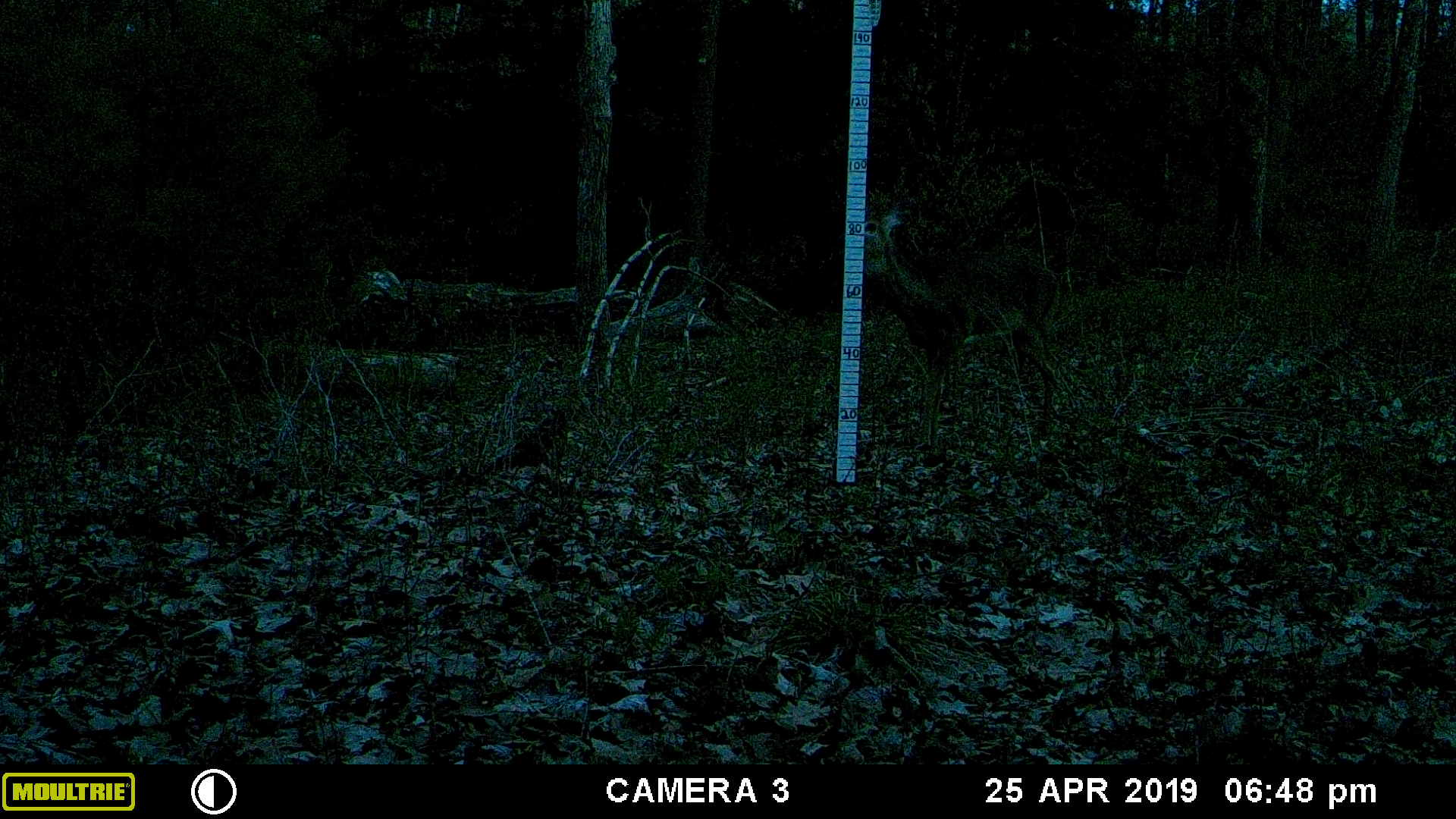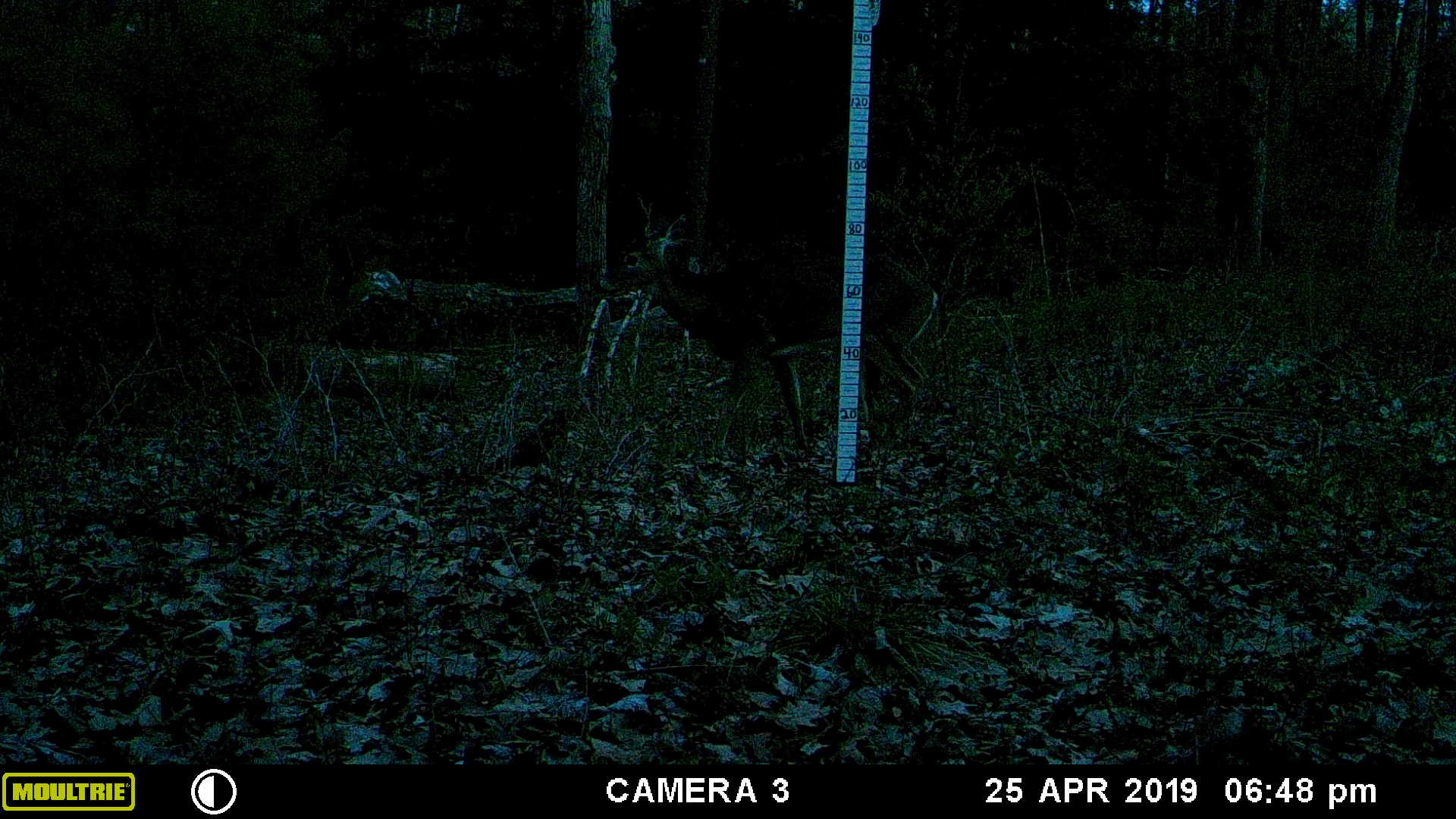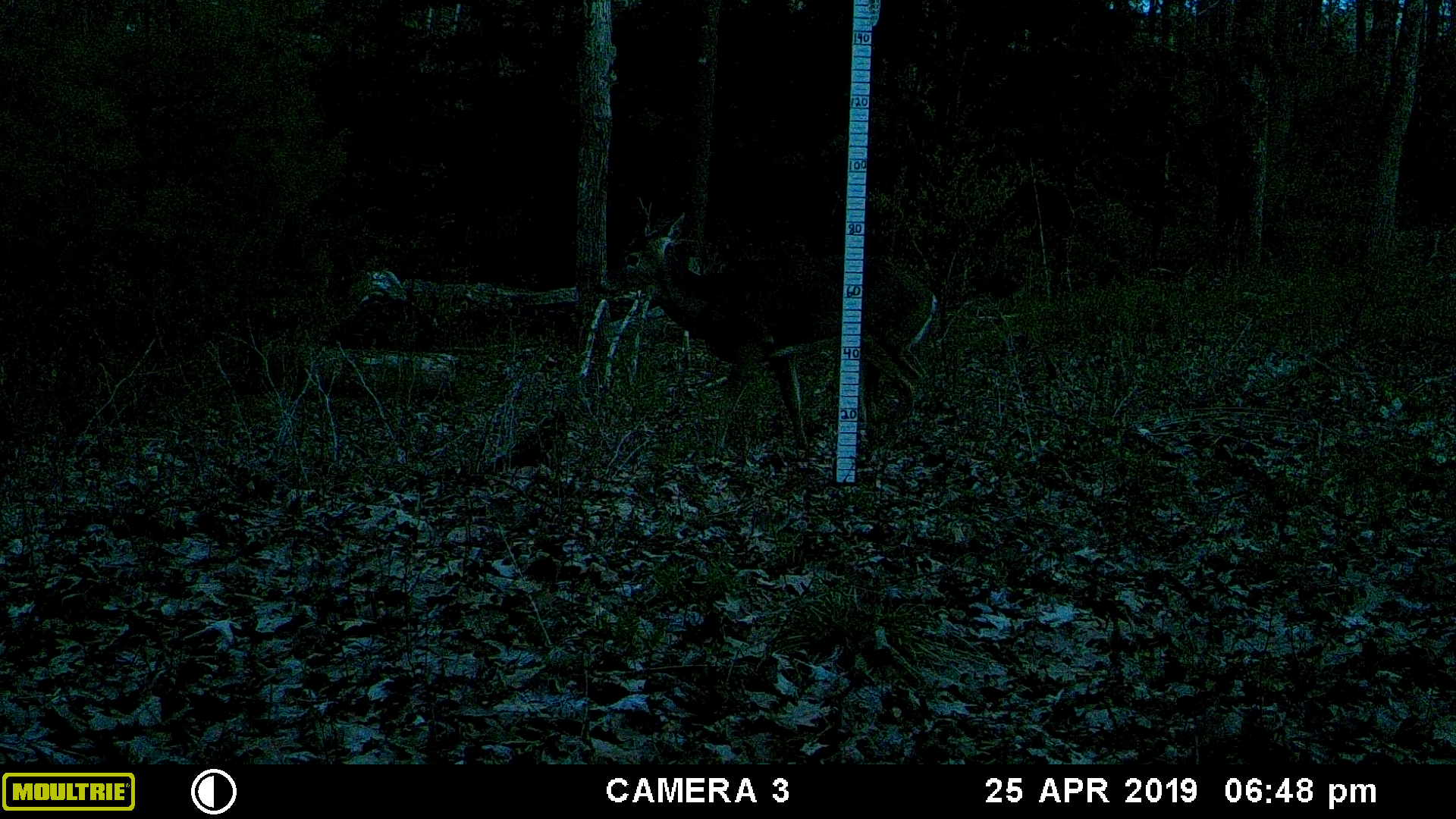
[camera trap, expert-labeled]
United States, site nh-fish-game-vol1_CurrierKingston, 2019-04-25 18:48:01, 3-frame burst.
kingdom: Animalia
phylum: Chordata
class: Mammalia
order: Artiodactyla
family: Cervidae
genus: Odocoileus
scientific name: Odocoileus virginianus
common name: white-tailed deer